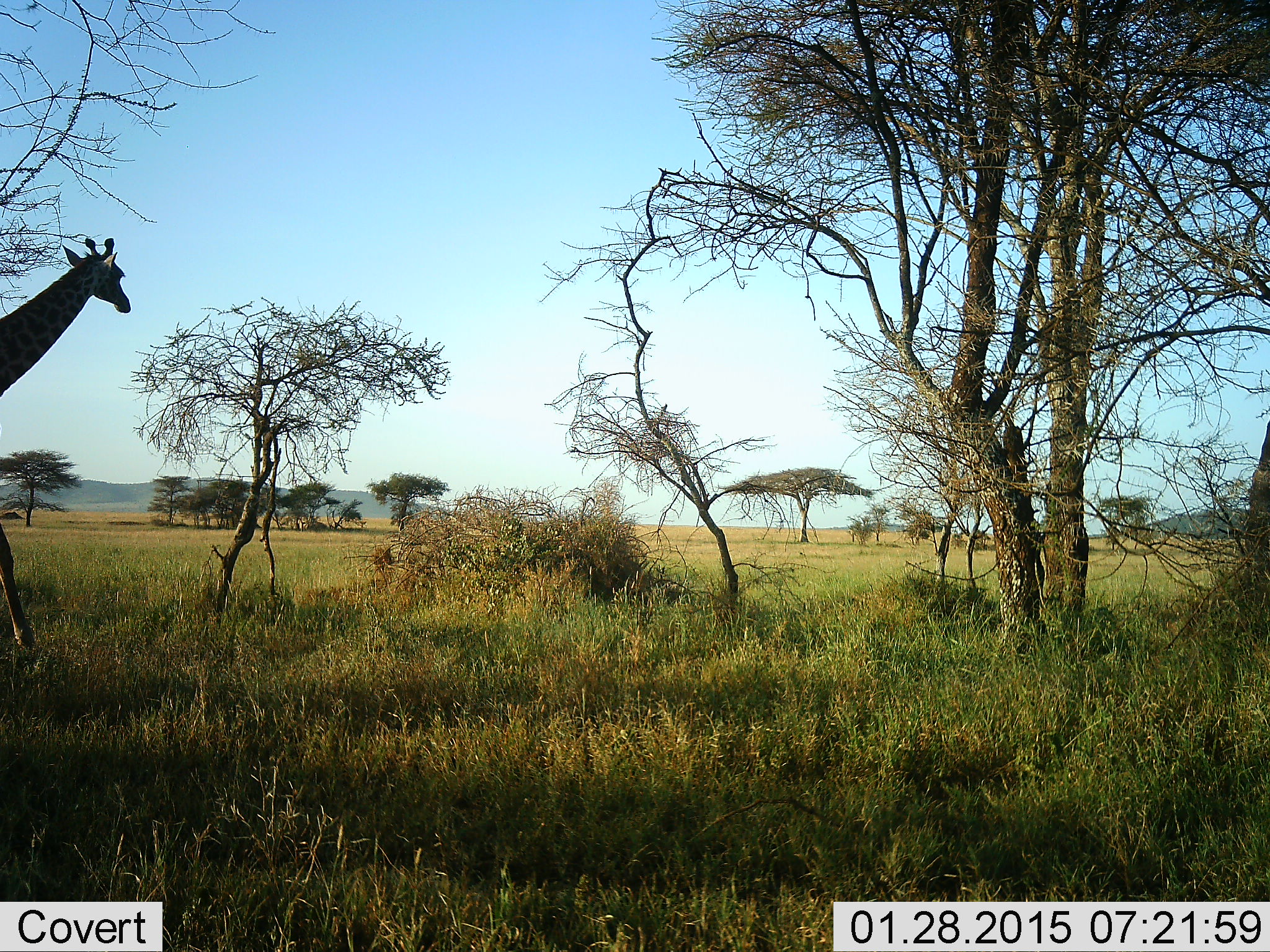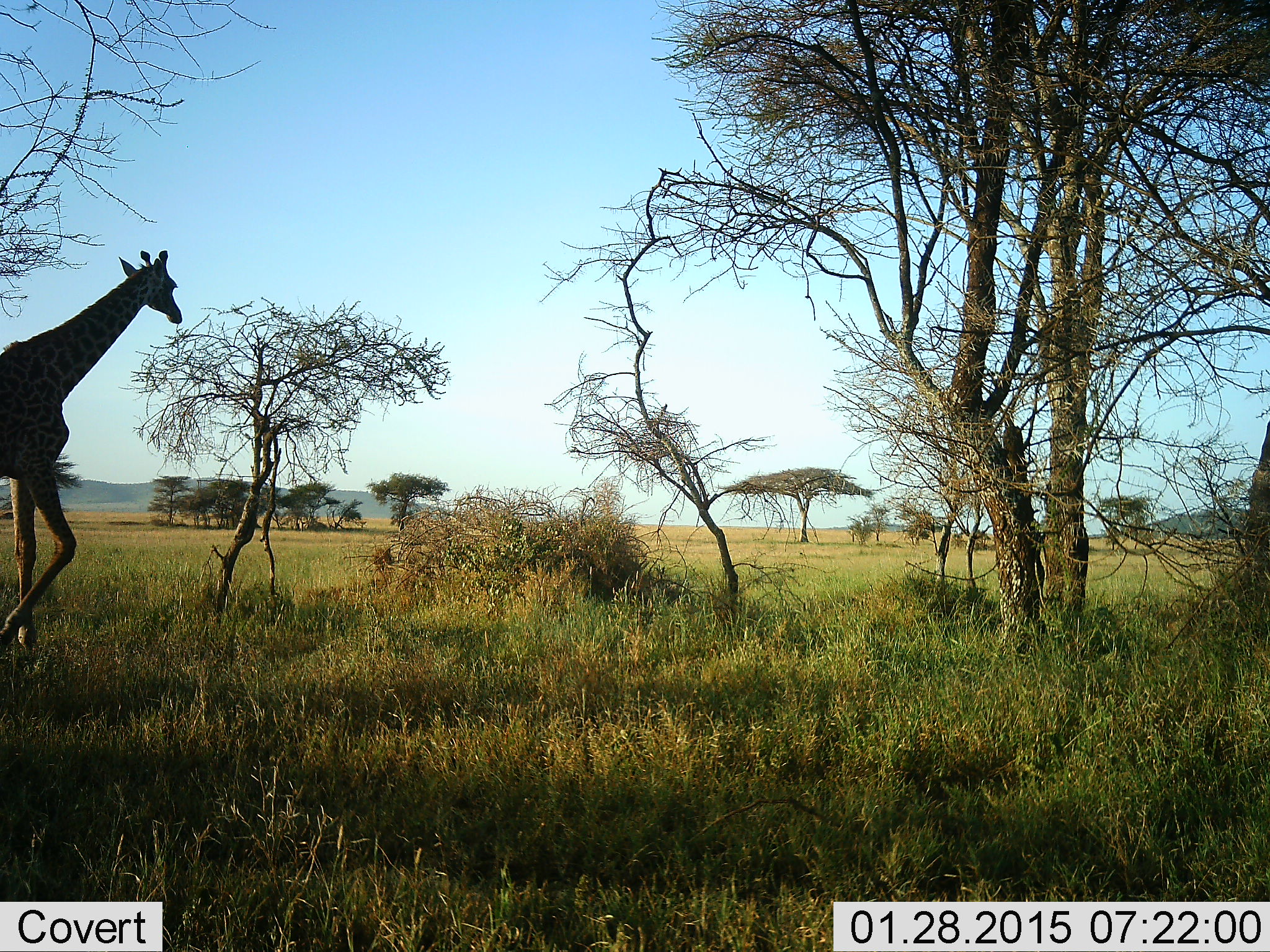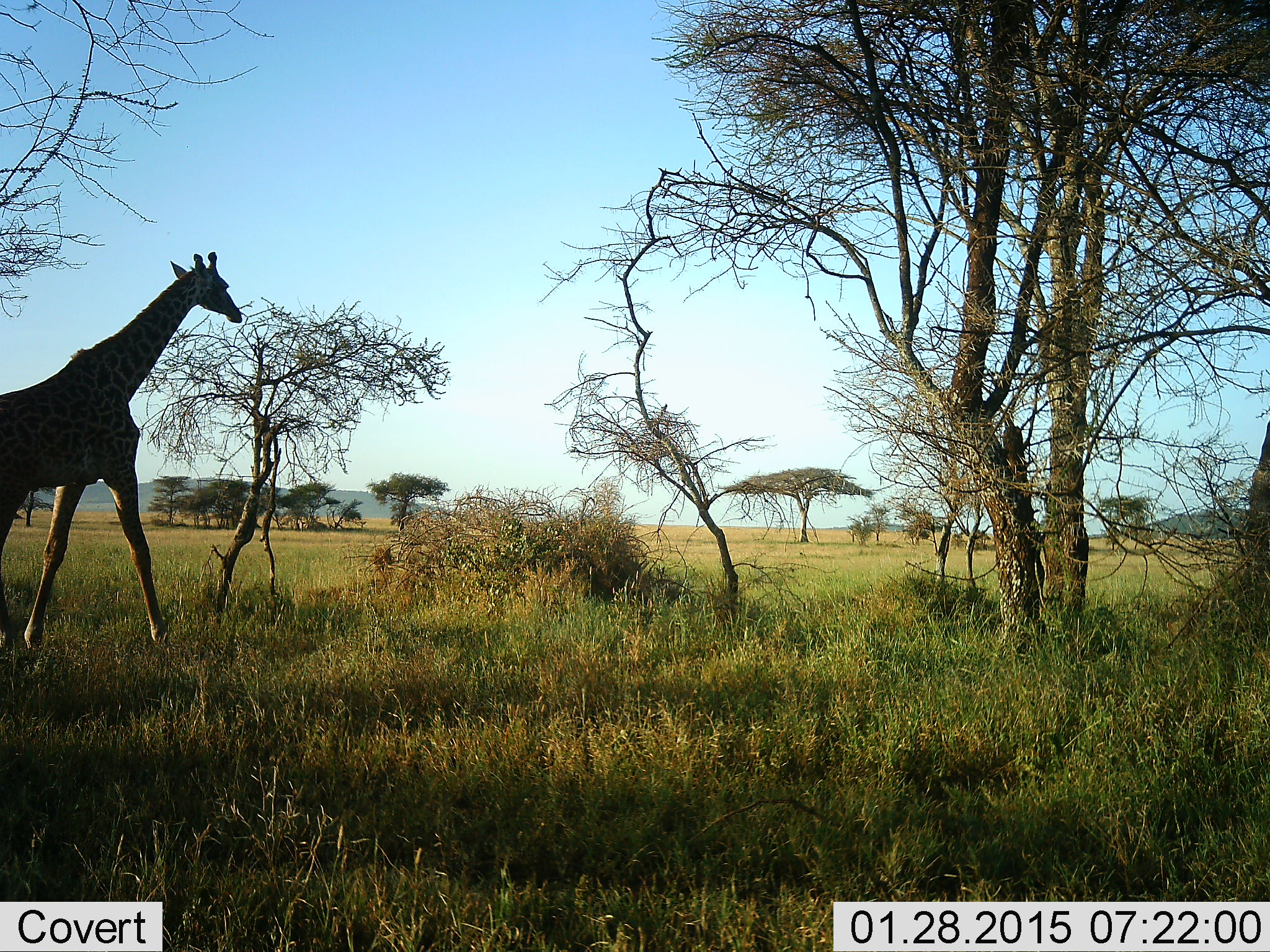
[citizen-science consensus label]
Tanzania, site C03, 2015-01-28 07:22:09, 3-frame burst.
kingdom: Animalia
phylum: Chordata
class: Mammalia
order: Artiodactyla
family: Giraffidae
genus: Giraffa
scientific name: Giraffa camelopardalis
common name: giraffe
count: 1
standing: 0%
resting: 0%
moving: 100%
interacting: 0%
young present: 0%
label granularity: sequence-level